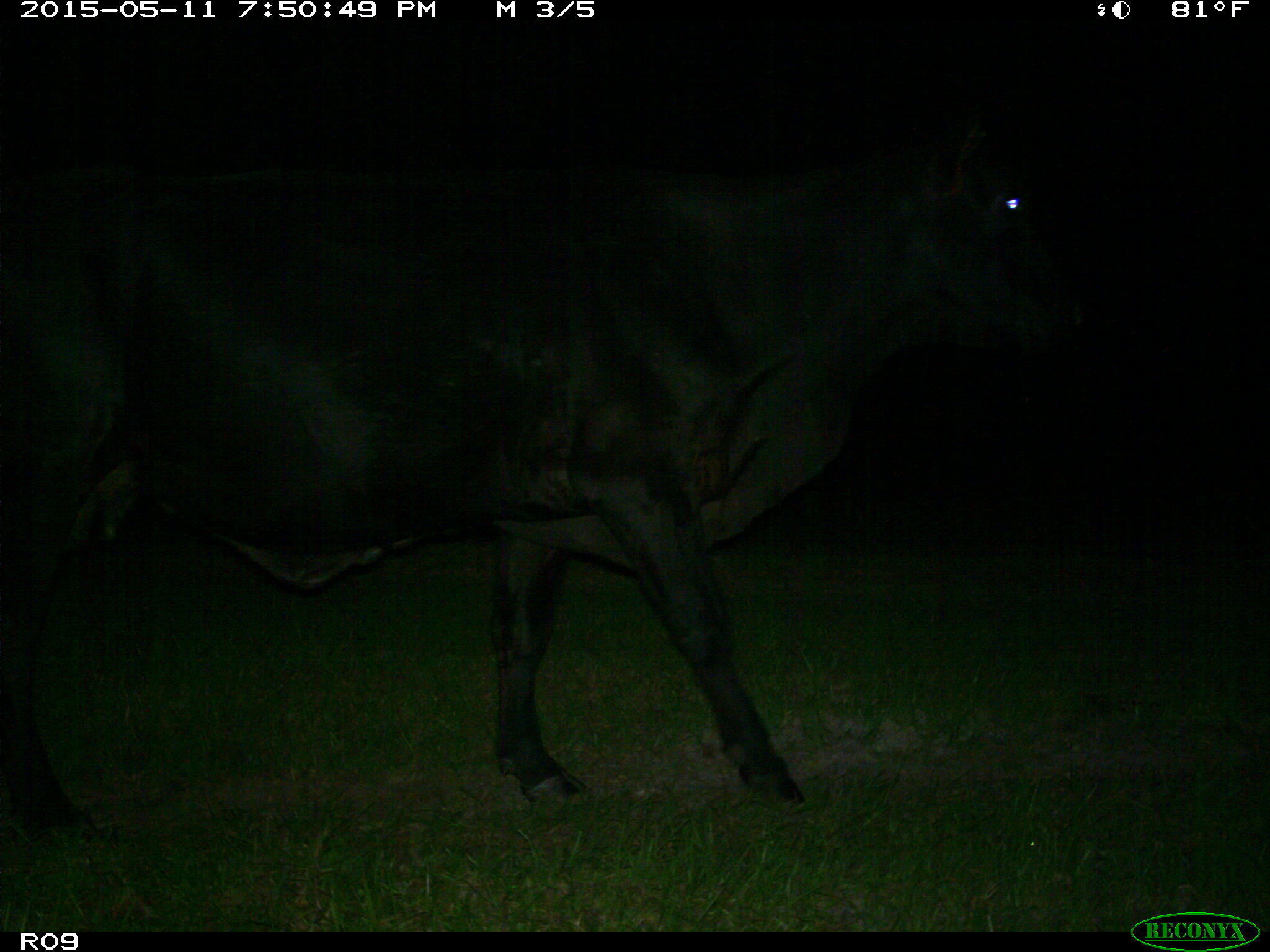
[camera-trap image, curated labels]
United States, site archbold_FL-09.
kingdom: Animalia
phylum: Chordata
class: Mammalia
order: Artiodactyla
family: Bovidae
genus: Bos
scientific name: Bos taurus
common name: domestic cow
Bos taurus (domestic cow).